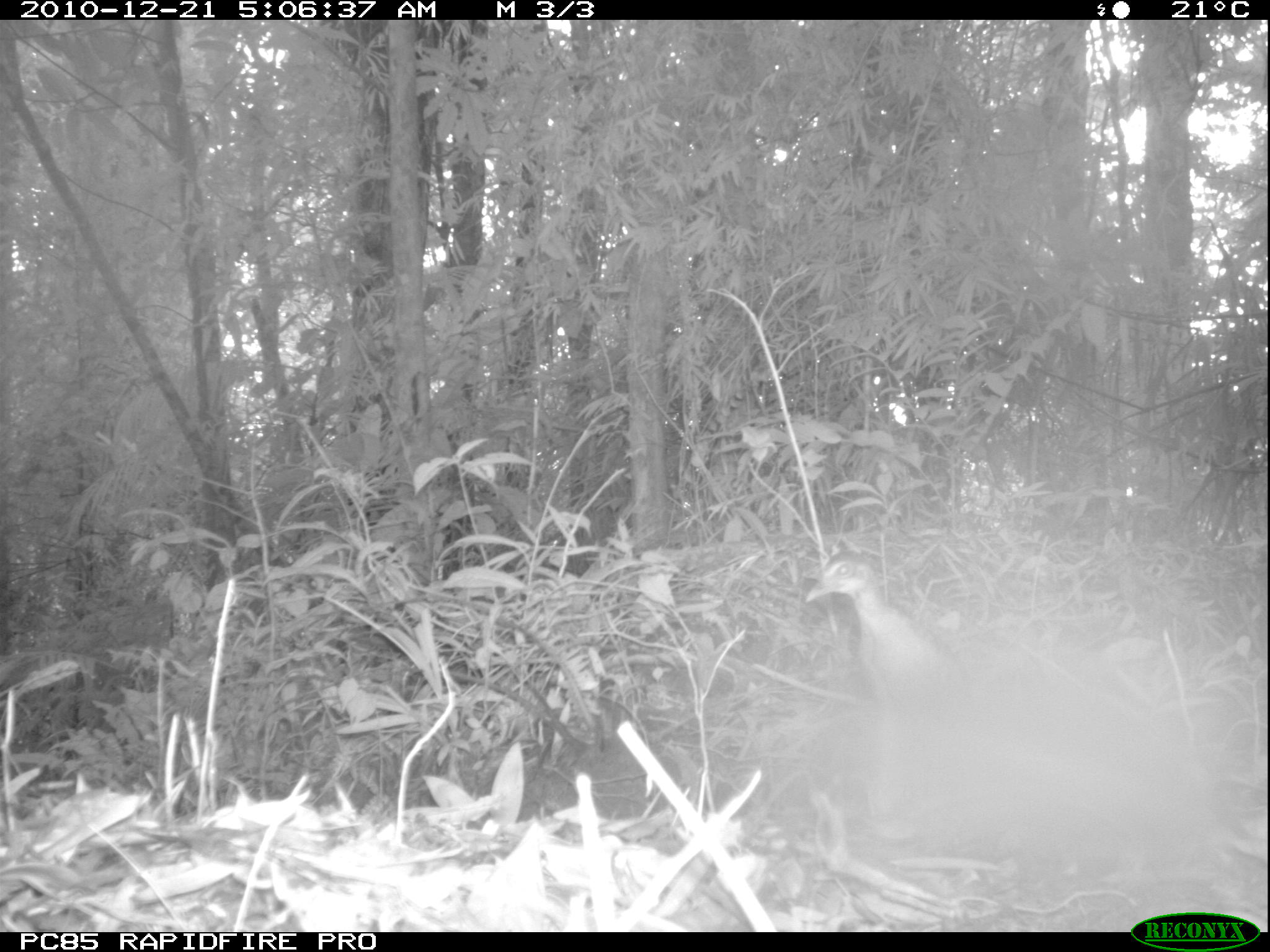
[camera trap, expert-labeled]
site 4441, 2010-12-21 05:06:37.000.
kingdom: Animalia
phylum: Chordata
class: Aves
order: Gruiformes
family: Sarothruridae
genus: Mentocrex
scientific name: Mentocrex kioloides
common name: madagascar wood rail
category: canirallus kioloides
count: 1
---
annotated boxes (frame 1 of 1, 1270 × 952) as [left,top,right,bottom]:
canirallus kioloides: [804,547,976,727]